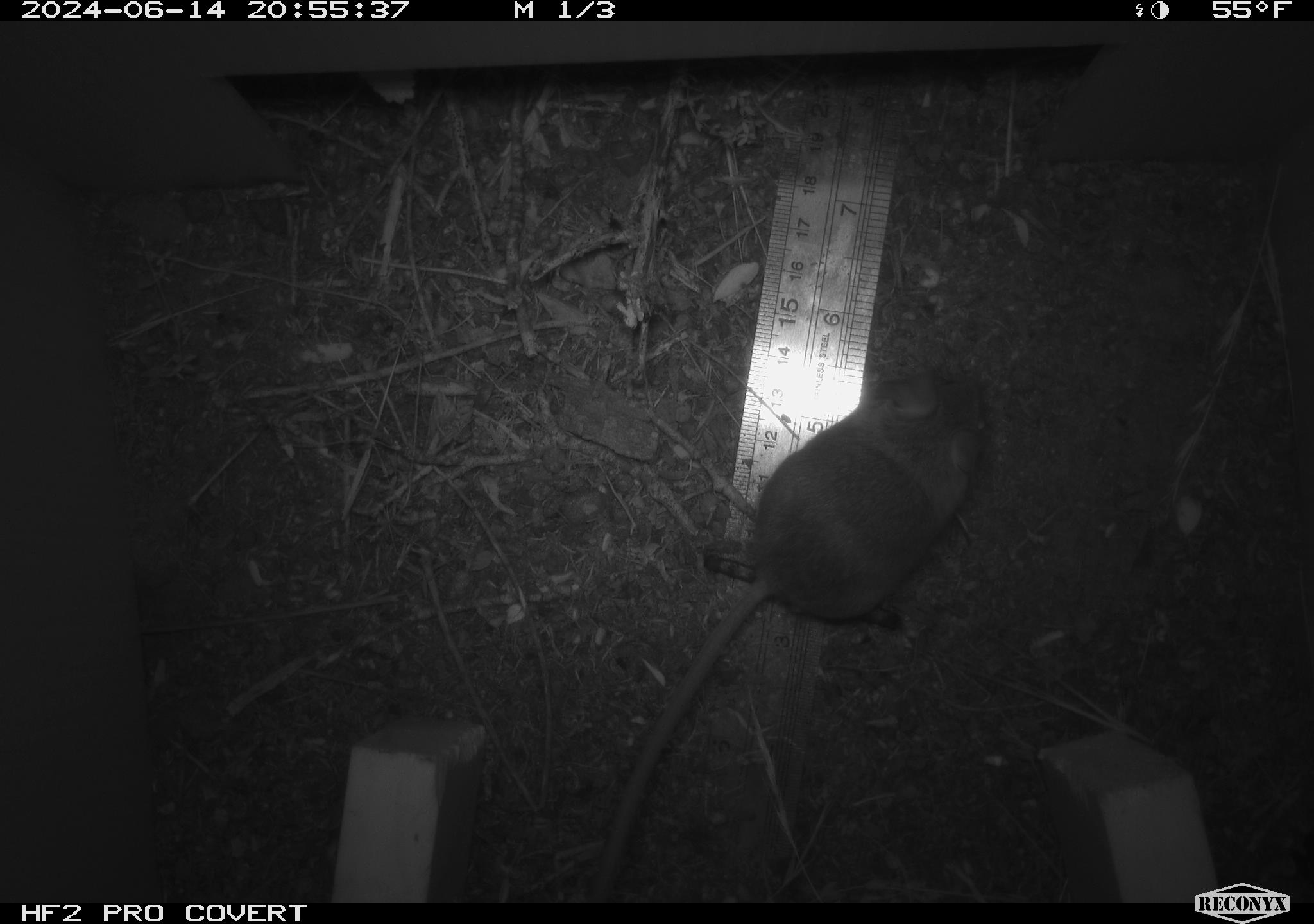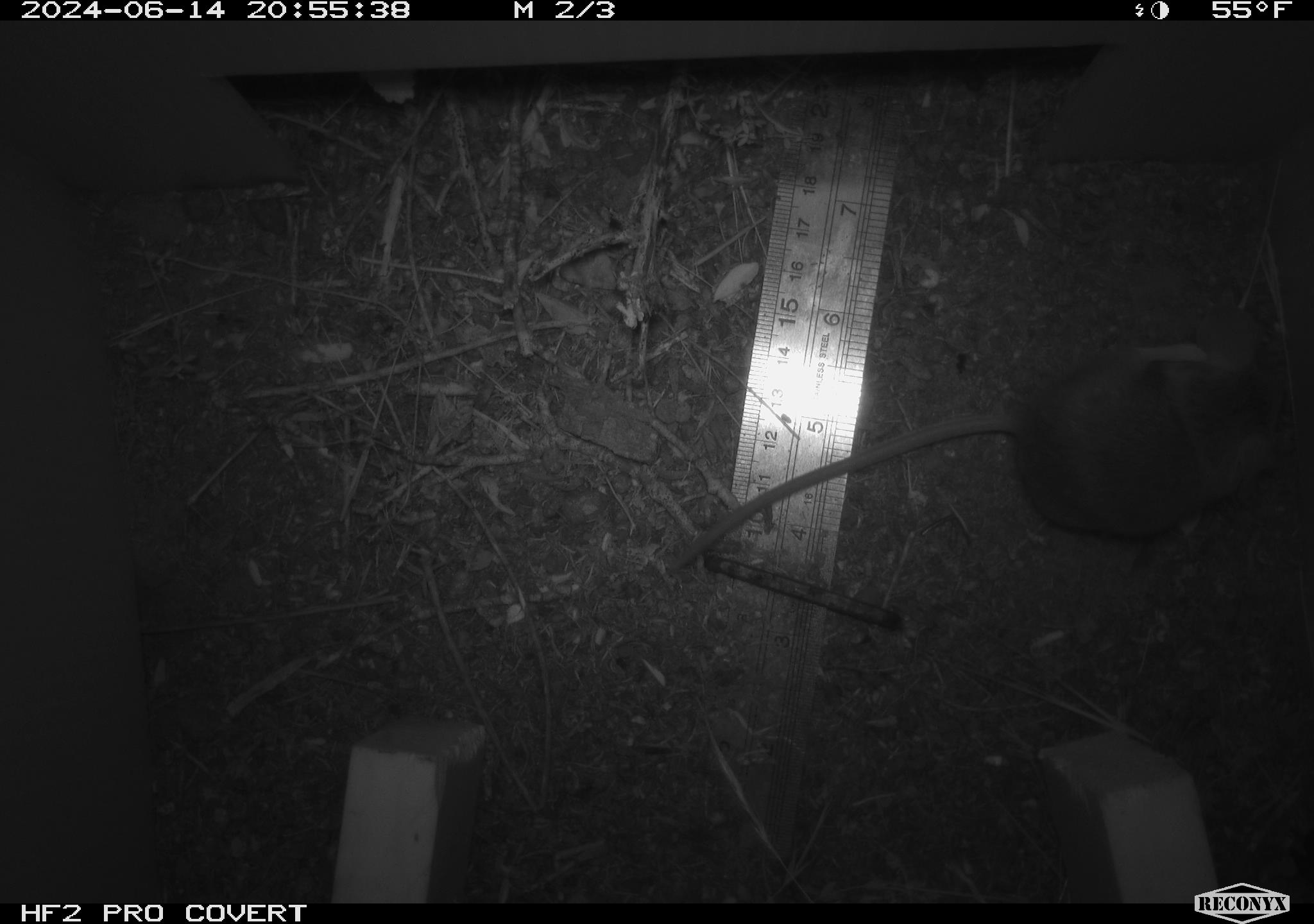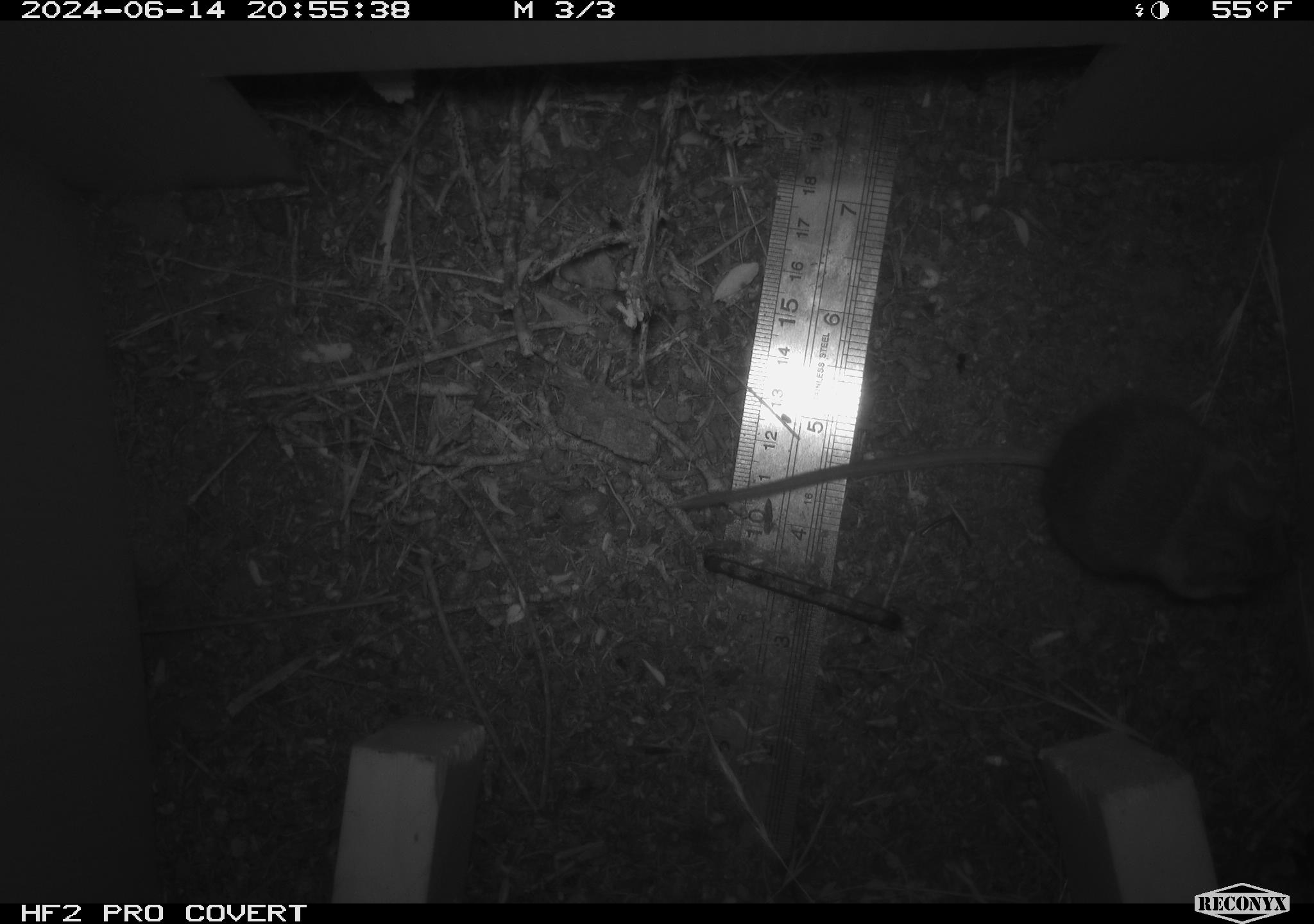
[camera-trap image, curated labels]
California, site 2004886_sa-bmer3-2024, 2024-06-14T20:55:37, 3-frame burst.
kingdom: Animalia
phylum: Chordata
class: Mammalia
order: Rodentia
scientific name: Rodentia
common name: mouse species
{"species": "mouse species (Rodentia)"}